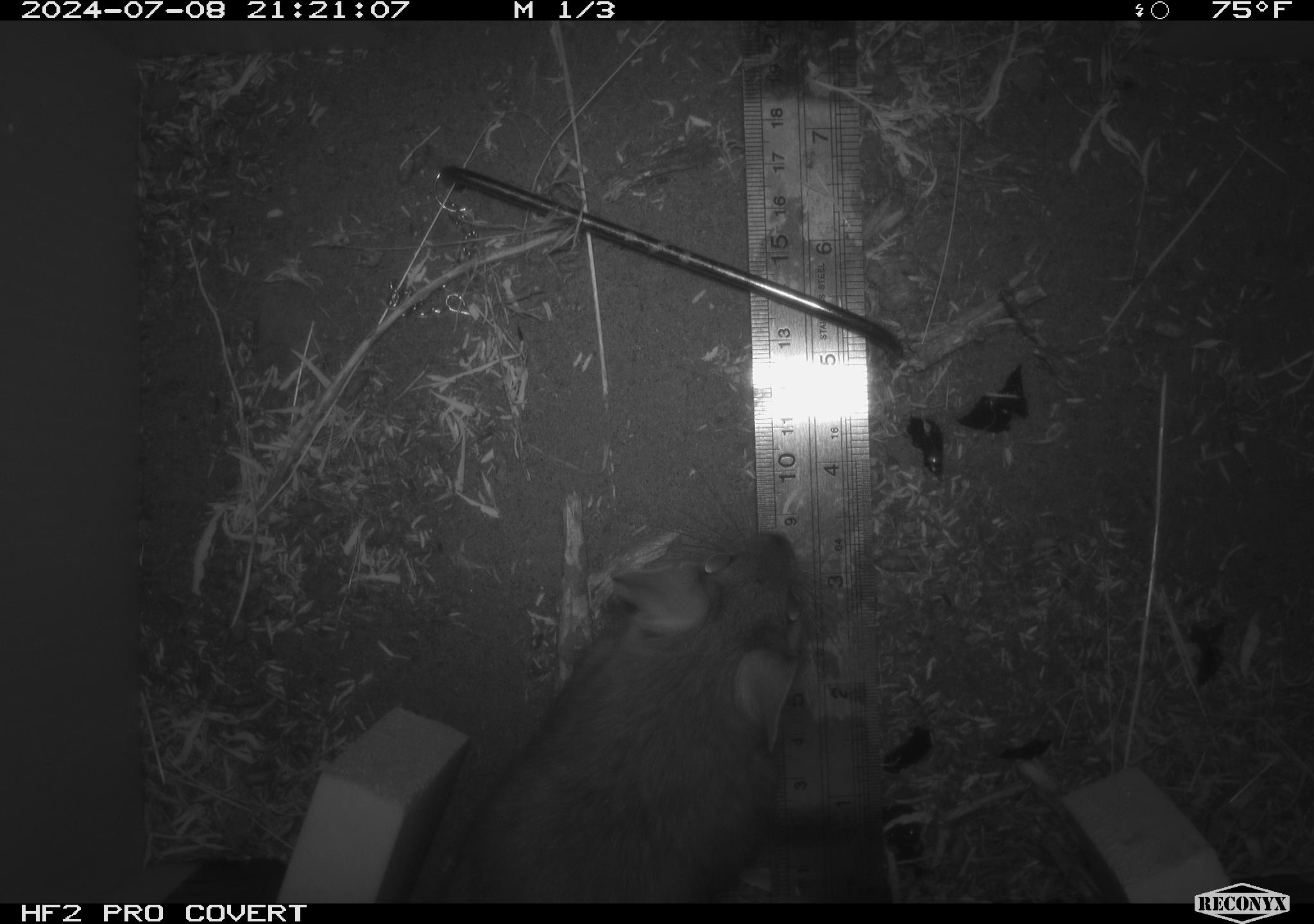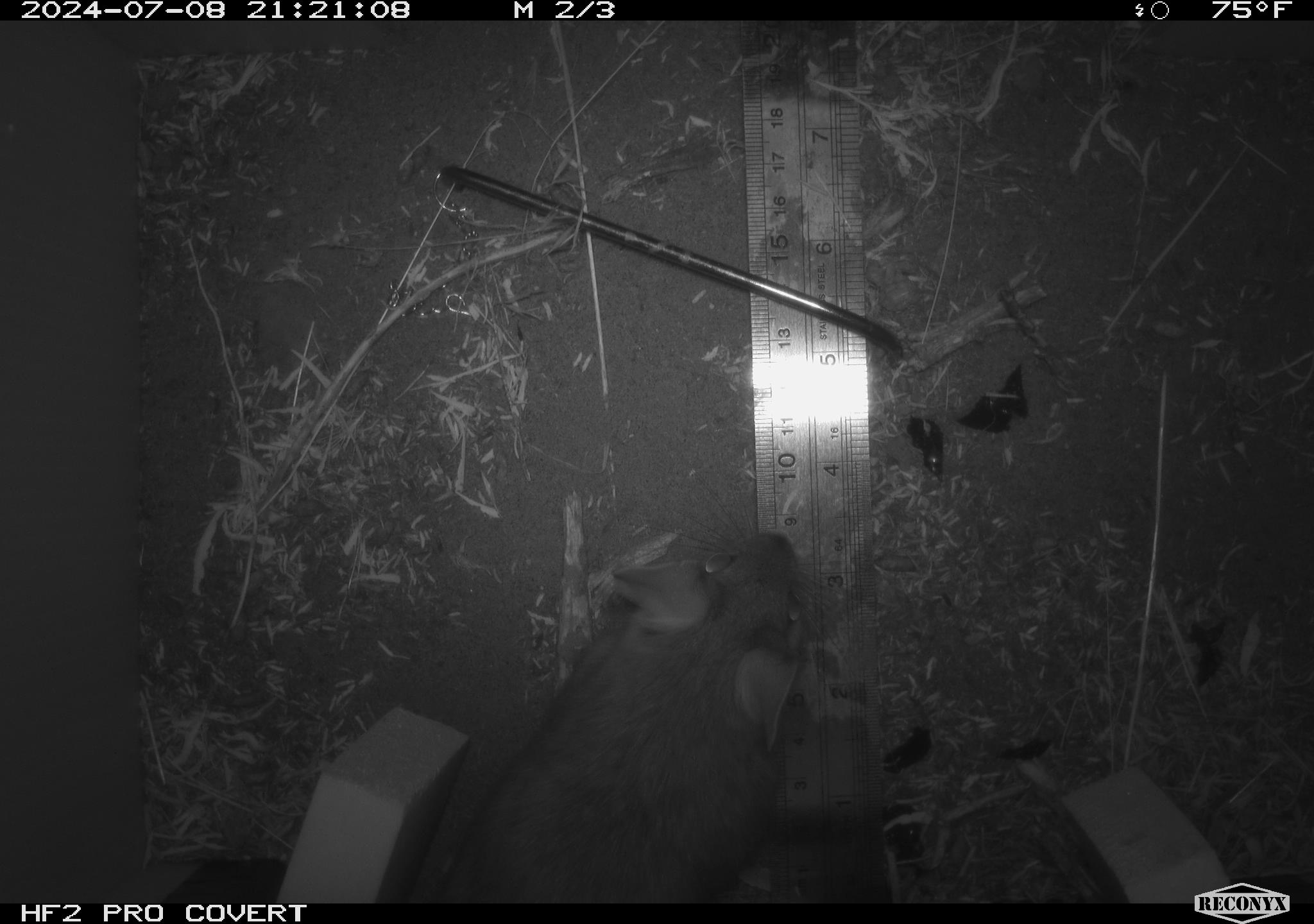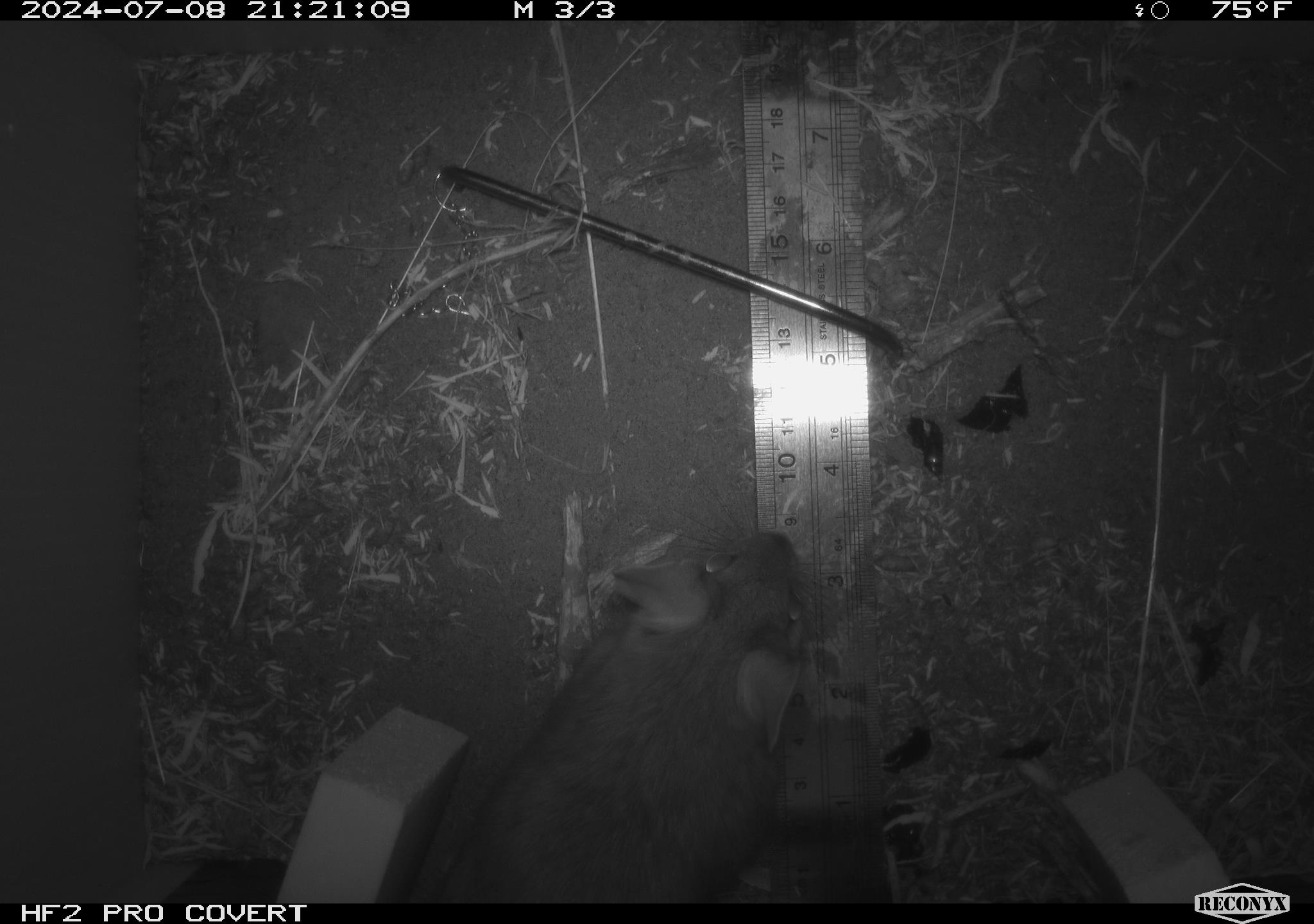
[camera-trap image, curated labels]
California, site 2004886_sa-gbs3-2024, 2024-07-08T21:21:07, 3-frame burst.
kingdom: Animalia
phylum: Chordata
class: Mammalia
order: Rodentia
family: Cricetidae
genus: Neotoma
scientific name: Neotoma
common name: pack rat or woodrat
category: neotoma species